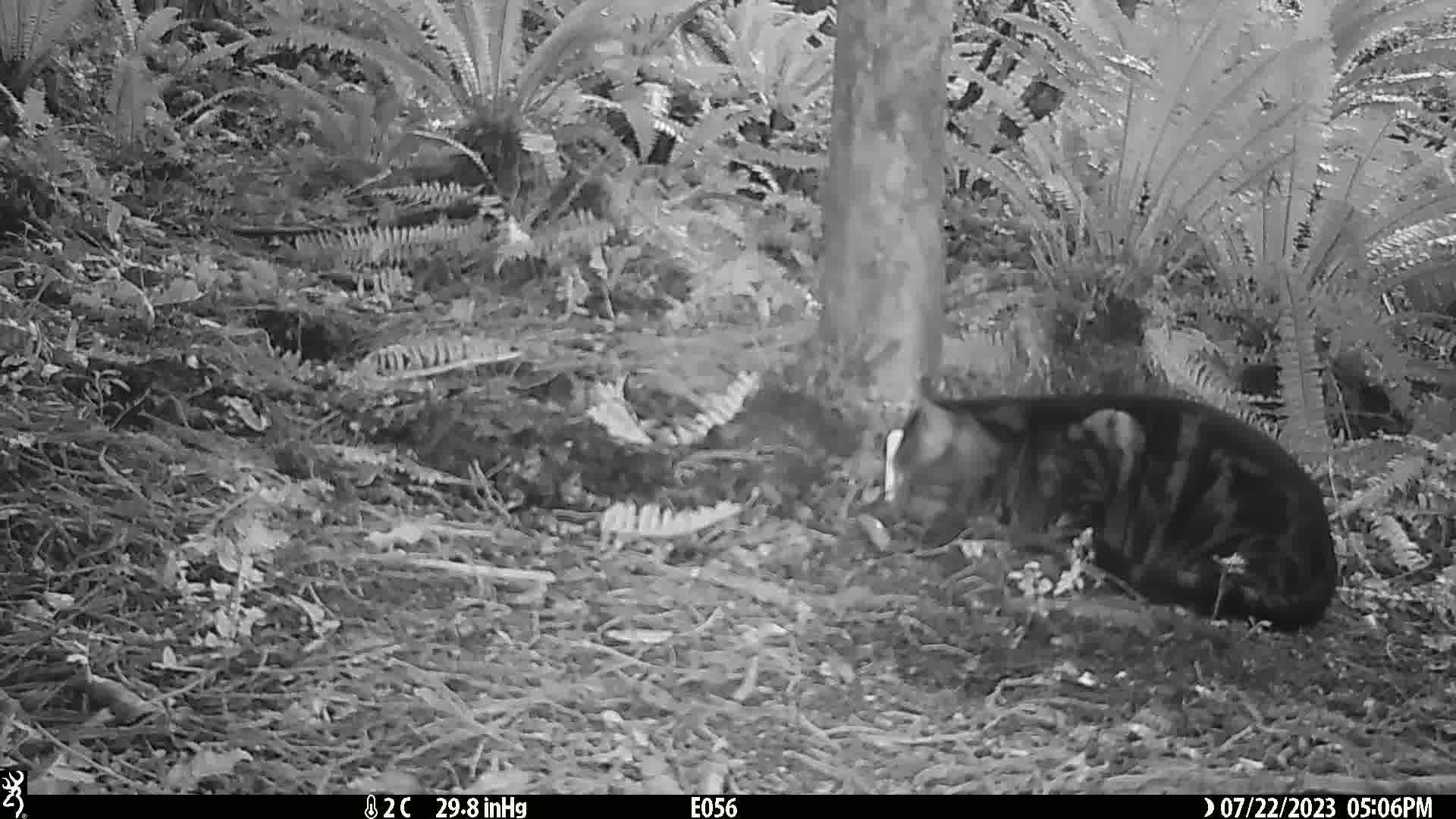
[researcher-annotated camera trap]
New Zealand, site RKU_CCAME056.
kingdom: Animalia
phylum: Chordata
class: Mammalia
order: Carnivora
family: Felidae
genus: Felis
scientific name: Felis catus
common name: domestic cat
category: cat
Cat (domestic cat) (Felis catus).